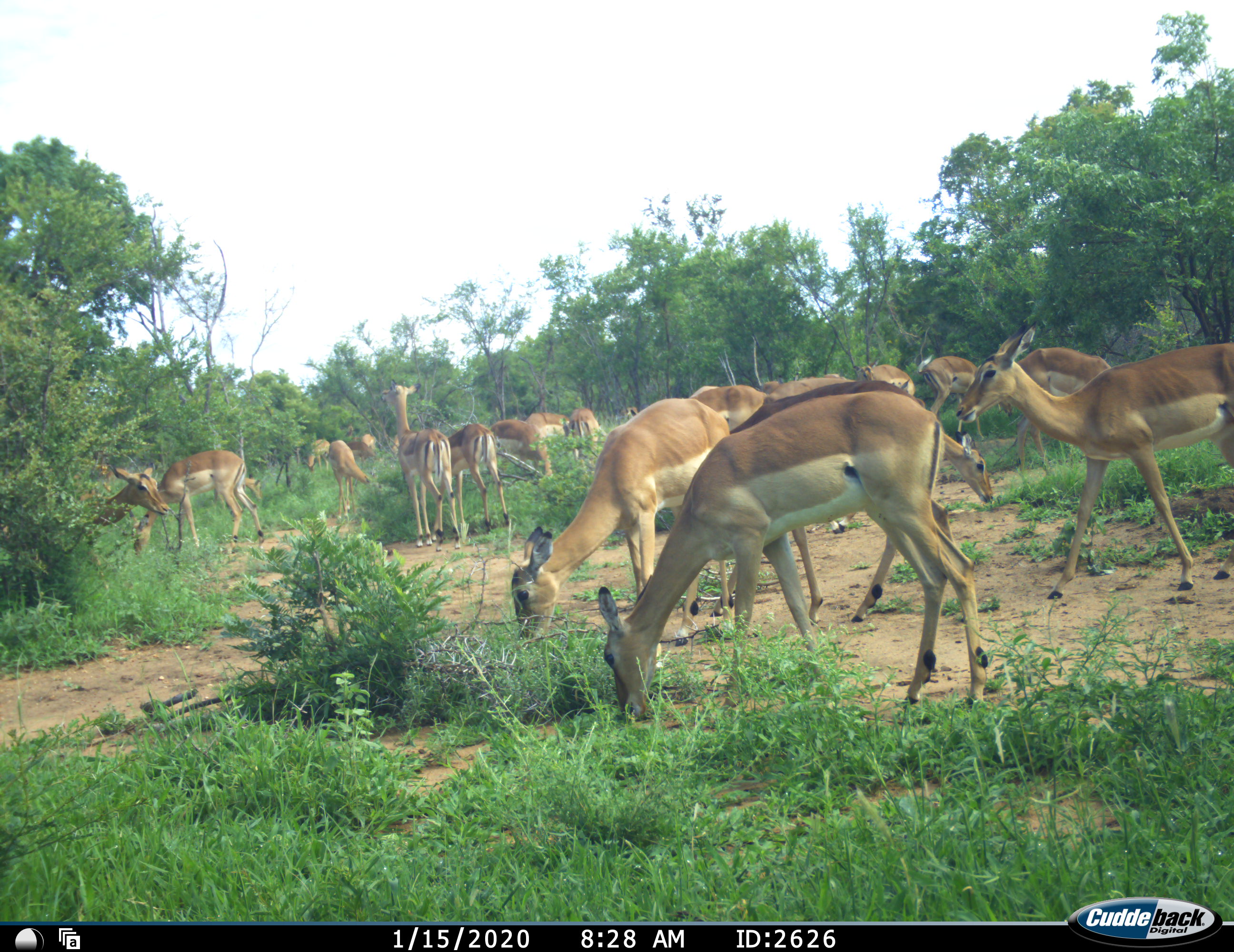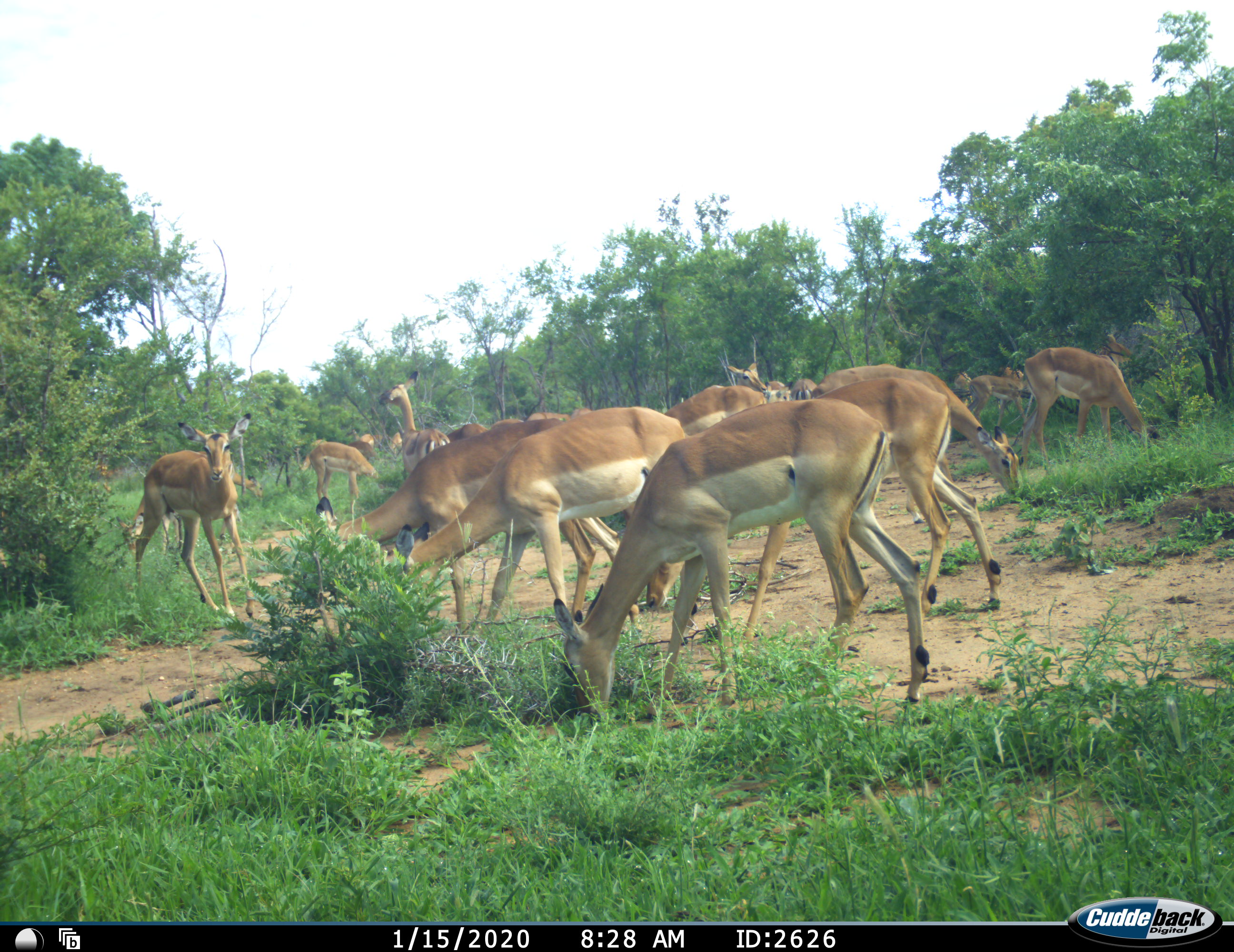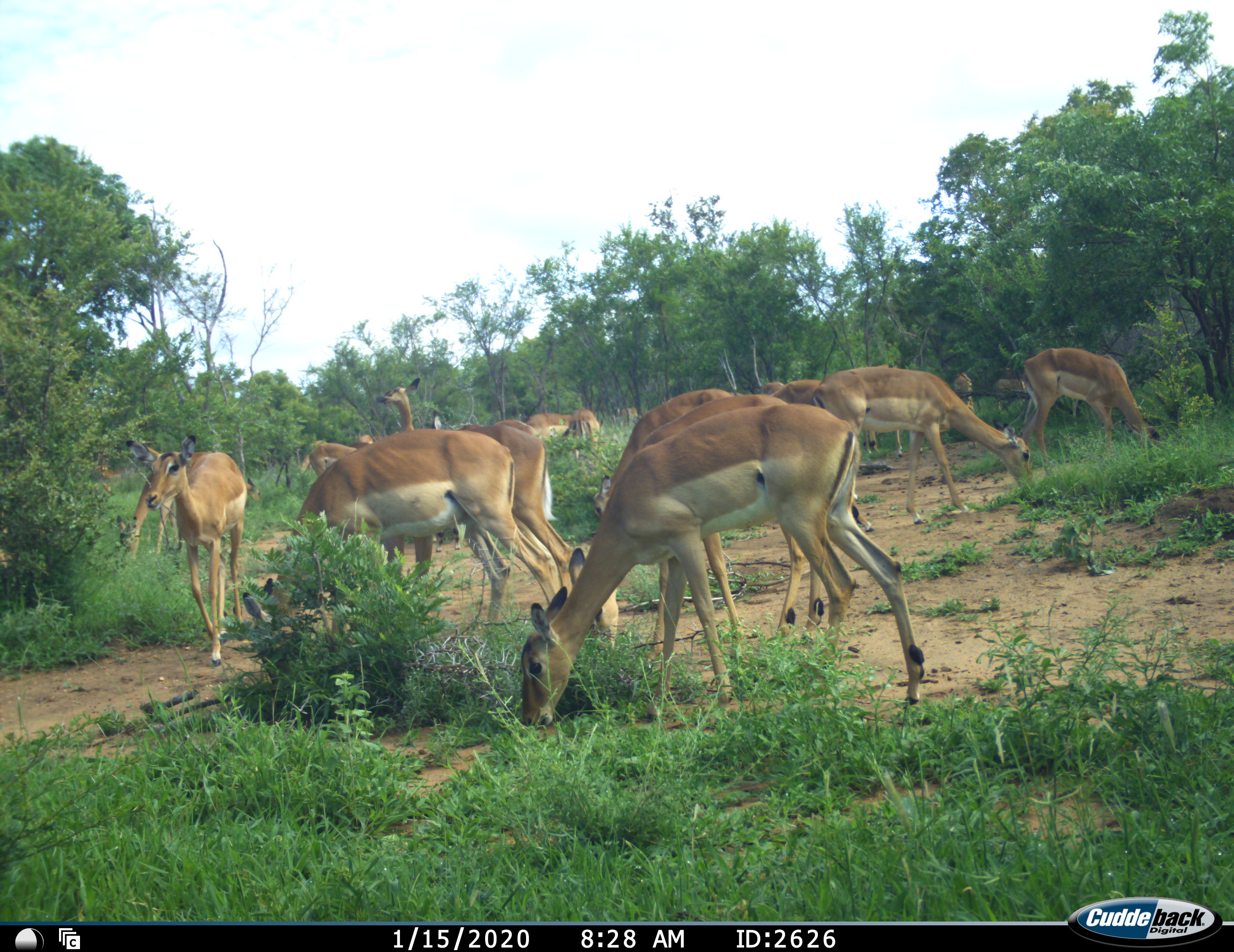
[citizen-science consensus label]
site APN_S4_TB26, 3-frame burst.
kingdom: Animalia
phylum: Chordata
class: Mammalia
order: Artiodactyla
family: Bovidae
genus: Aepyceros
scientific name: Aepyceros melampus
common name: impala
Impala (Aepyceros melampus), count 11-50. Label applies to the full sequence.